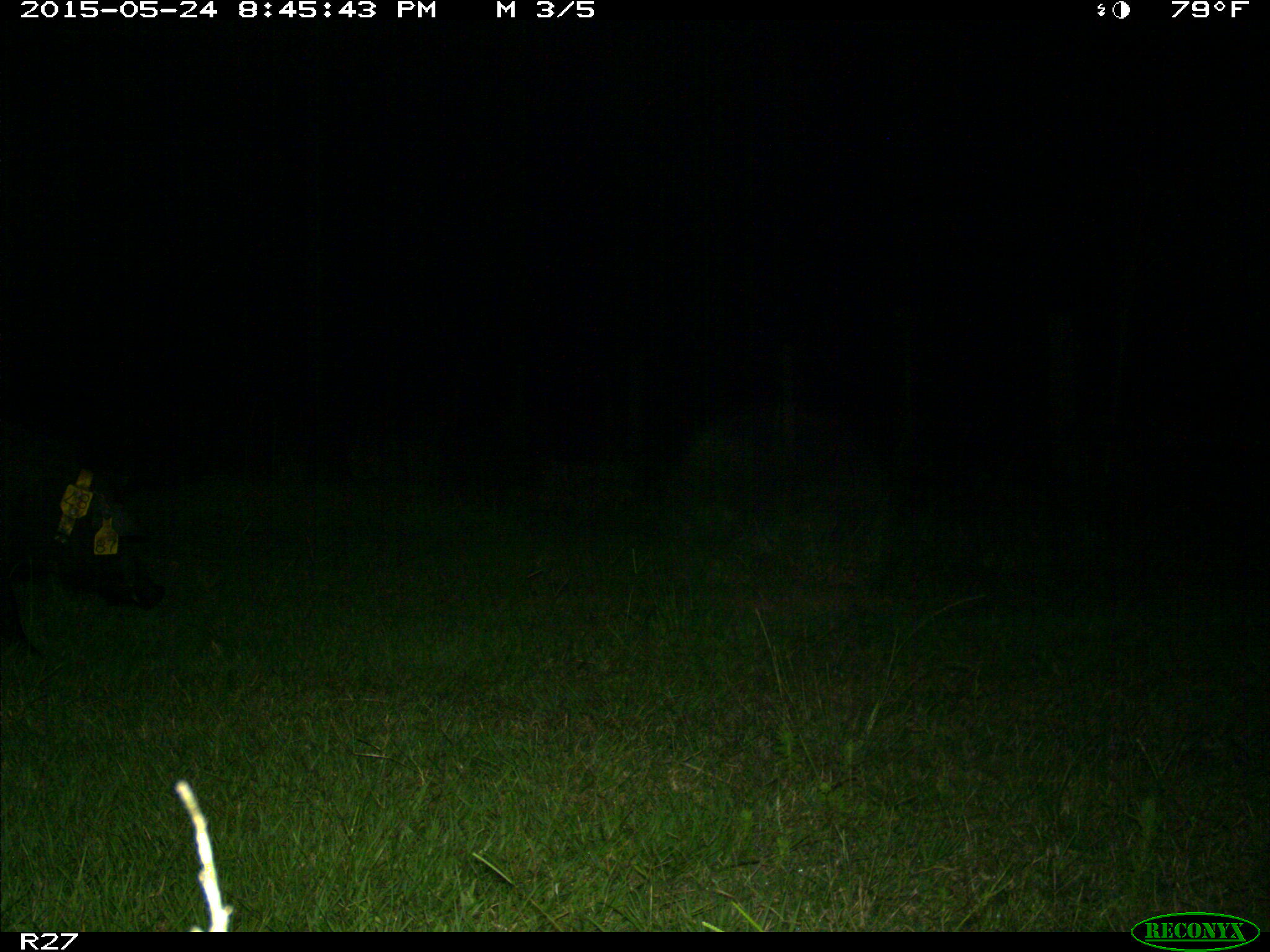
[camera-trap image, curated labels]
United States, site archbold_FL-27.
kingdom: Animalia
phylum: Chordata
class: Mammalia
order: Artiodactyla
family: Suidae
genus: Sus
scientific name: Sus scrofa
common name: wild boar